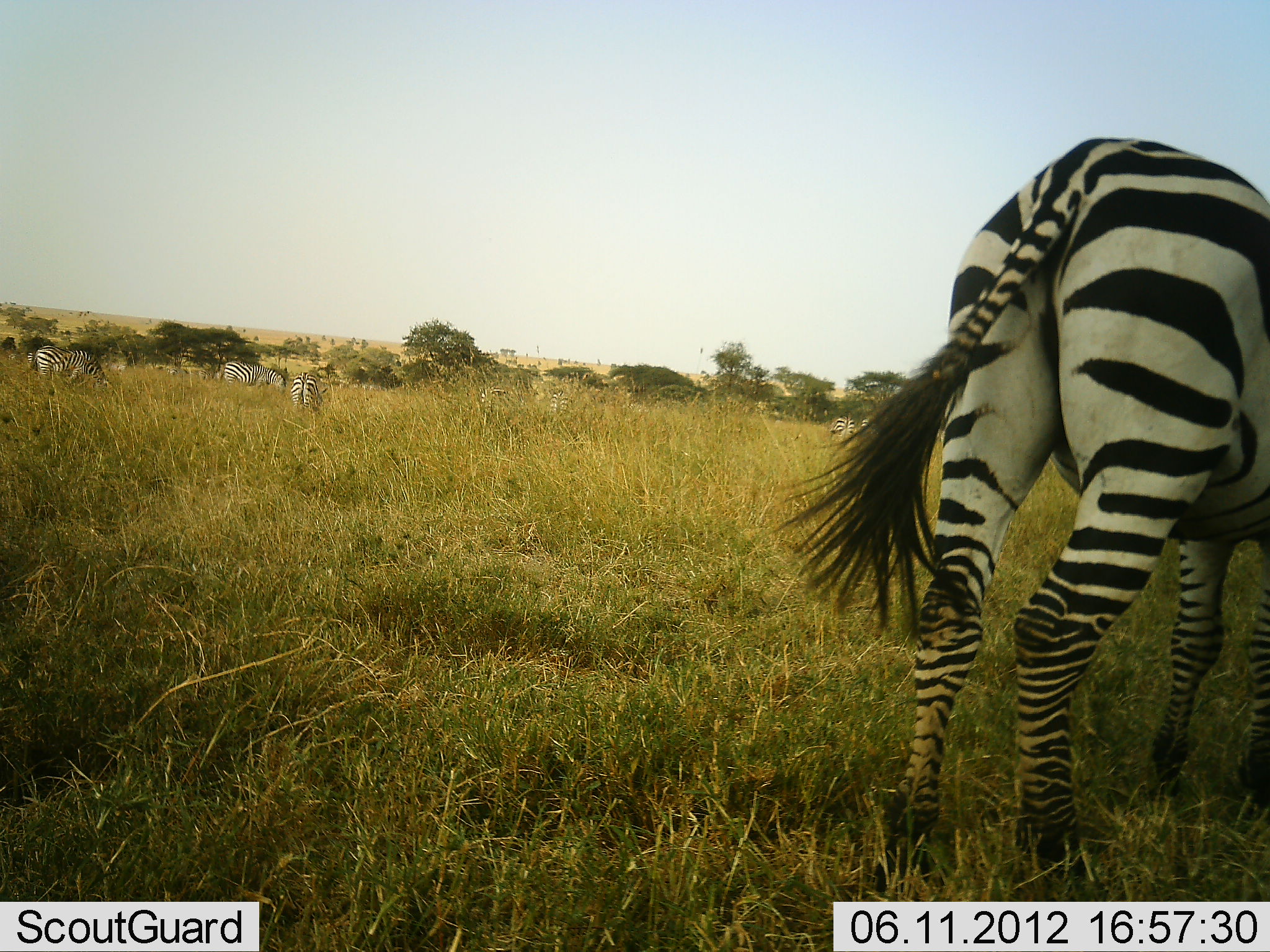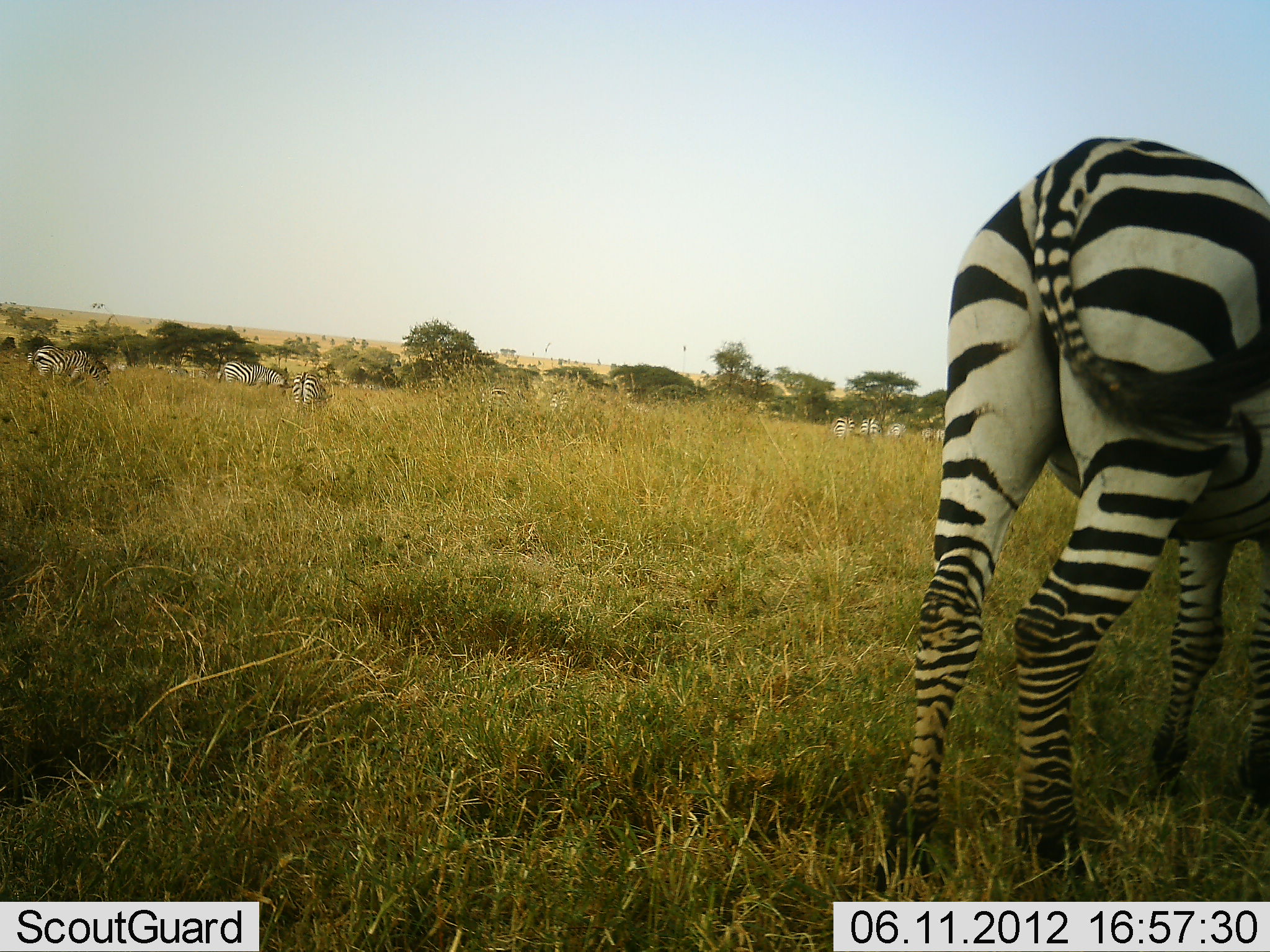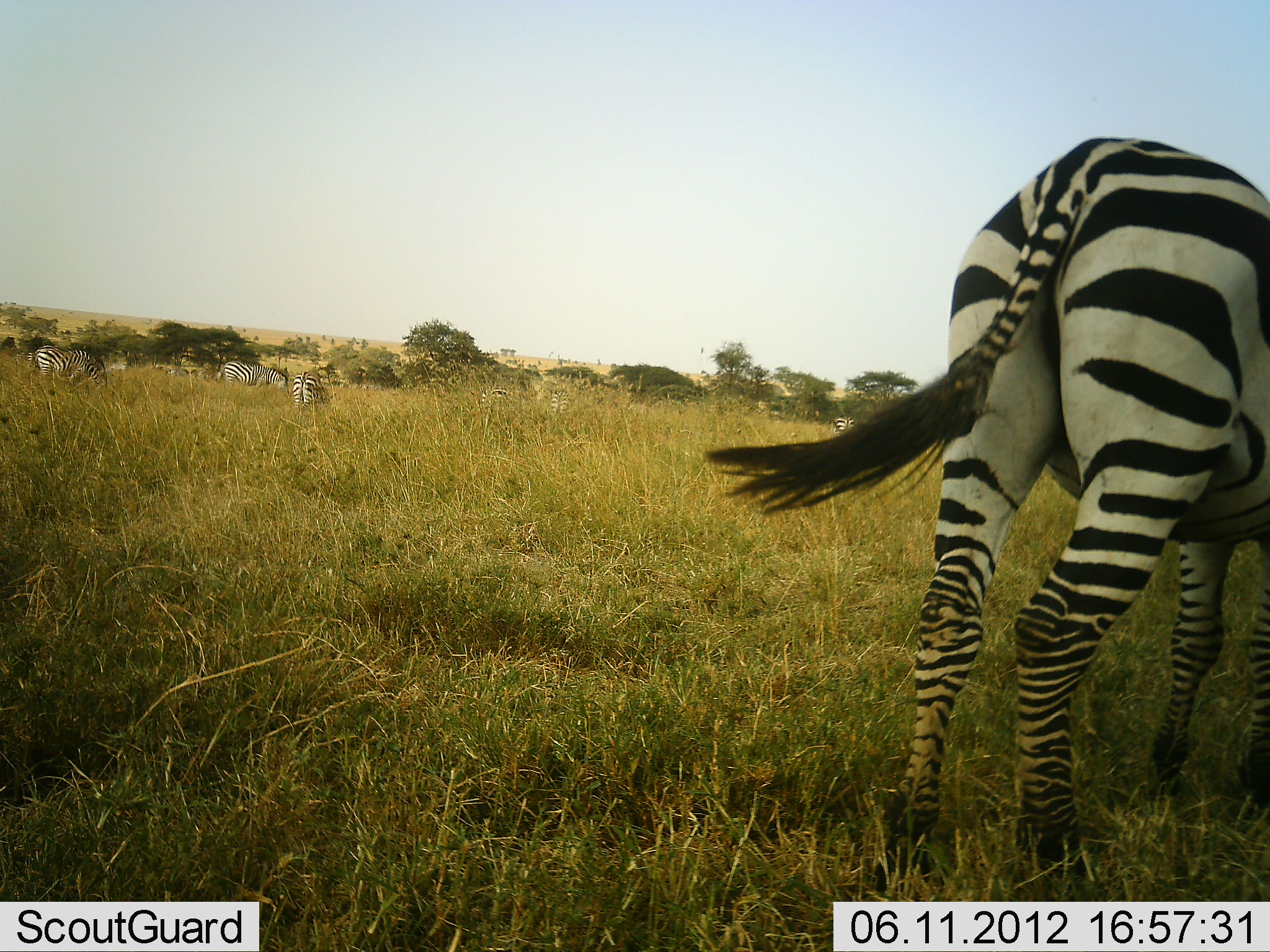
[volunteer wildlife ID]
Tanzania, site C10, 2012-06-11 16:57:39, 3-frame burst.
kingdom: Animalia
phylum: Chordata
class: Mammalia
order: Perissodactyla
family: Equidae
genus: Equus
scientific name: Equus quagga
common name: plains zebra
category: zebra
Zebra (plains zebra) (Equus quagga), count 5. Behavior (volunteer vote fractions): standing 80%, resting 0%, moving 10%, interacting 0%. Young present (vote fraction): 0%. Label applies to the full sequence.